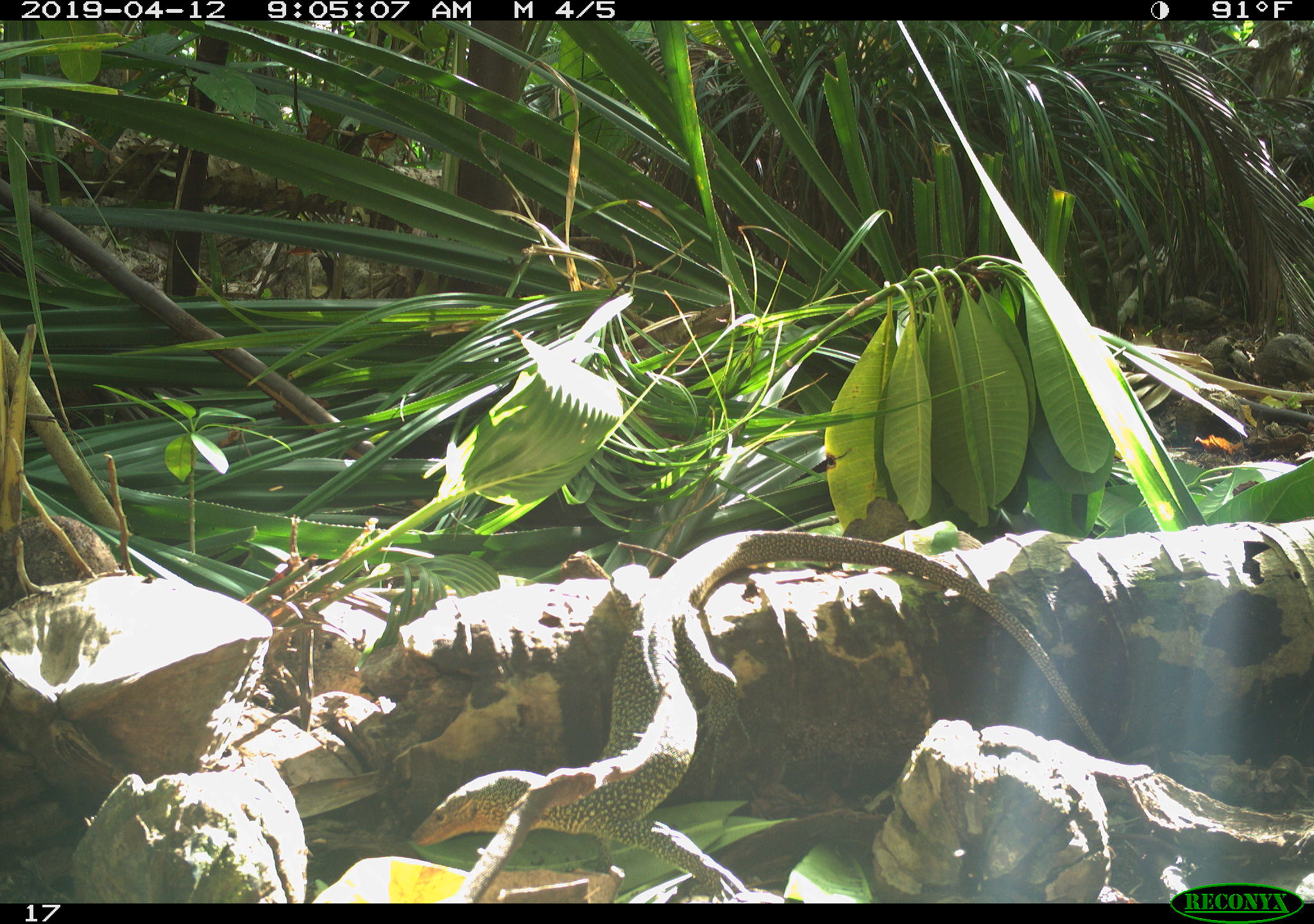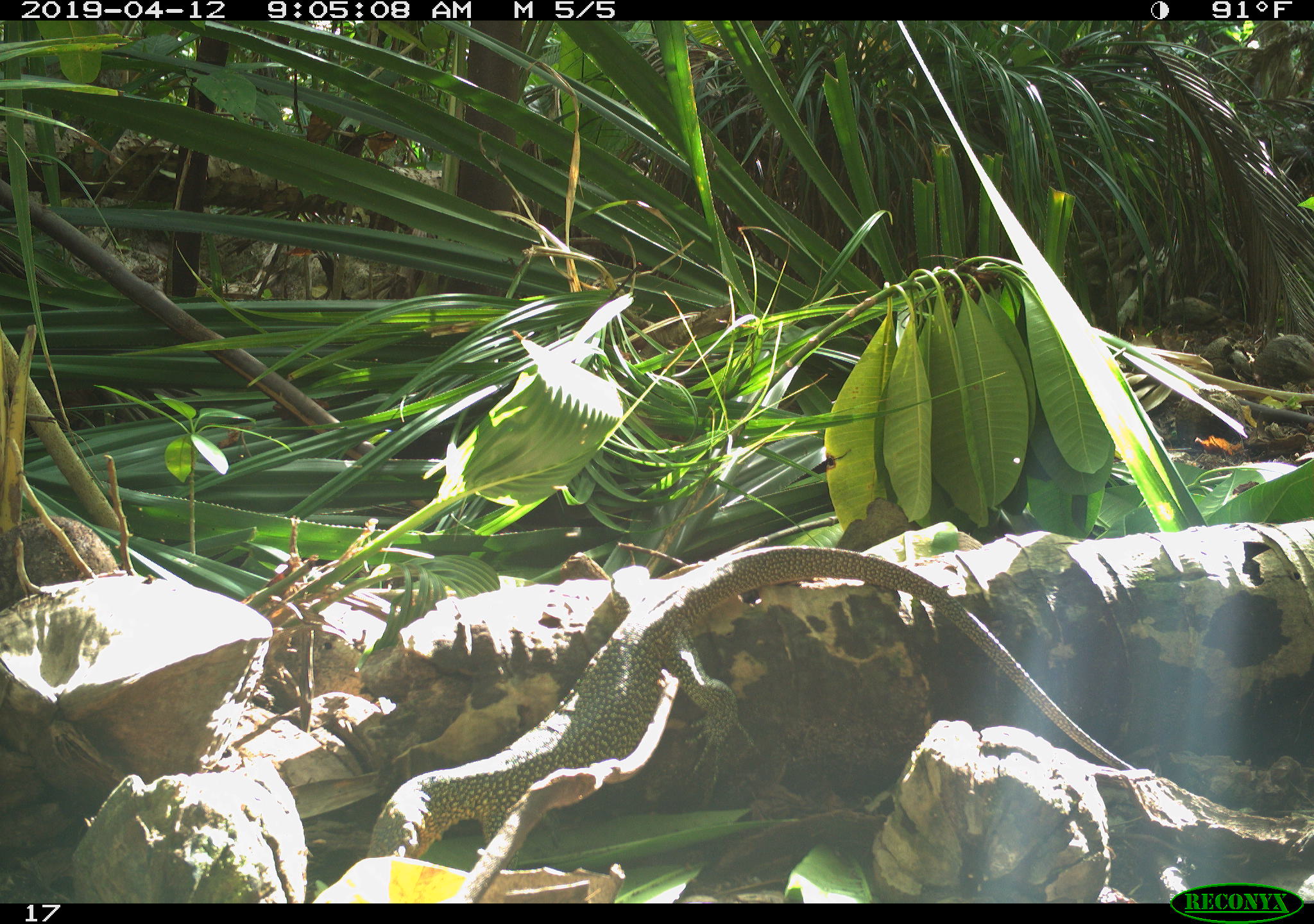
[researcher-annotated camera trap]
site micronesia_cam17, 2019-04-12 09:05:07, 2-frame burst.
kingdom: Animalia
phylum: Chordata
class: Reptilia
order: Squamata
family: Varanidae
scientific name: Varanidae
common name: monitor lizard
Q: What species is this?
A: Monitor lizard (Varanidae).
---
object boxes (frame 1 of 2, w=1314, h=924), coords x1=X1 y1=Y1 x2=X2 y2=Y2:
monitor lizard: x1=416 y1=531 x2=1111 y2=903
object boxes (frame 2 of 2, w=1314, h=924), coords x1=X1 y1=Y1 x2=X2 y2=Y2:
monitor lizard: x1=375 y1=546 x2=1235 y2=883